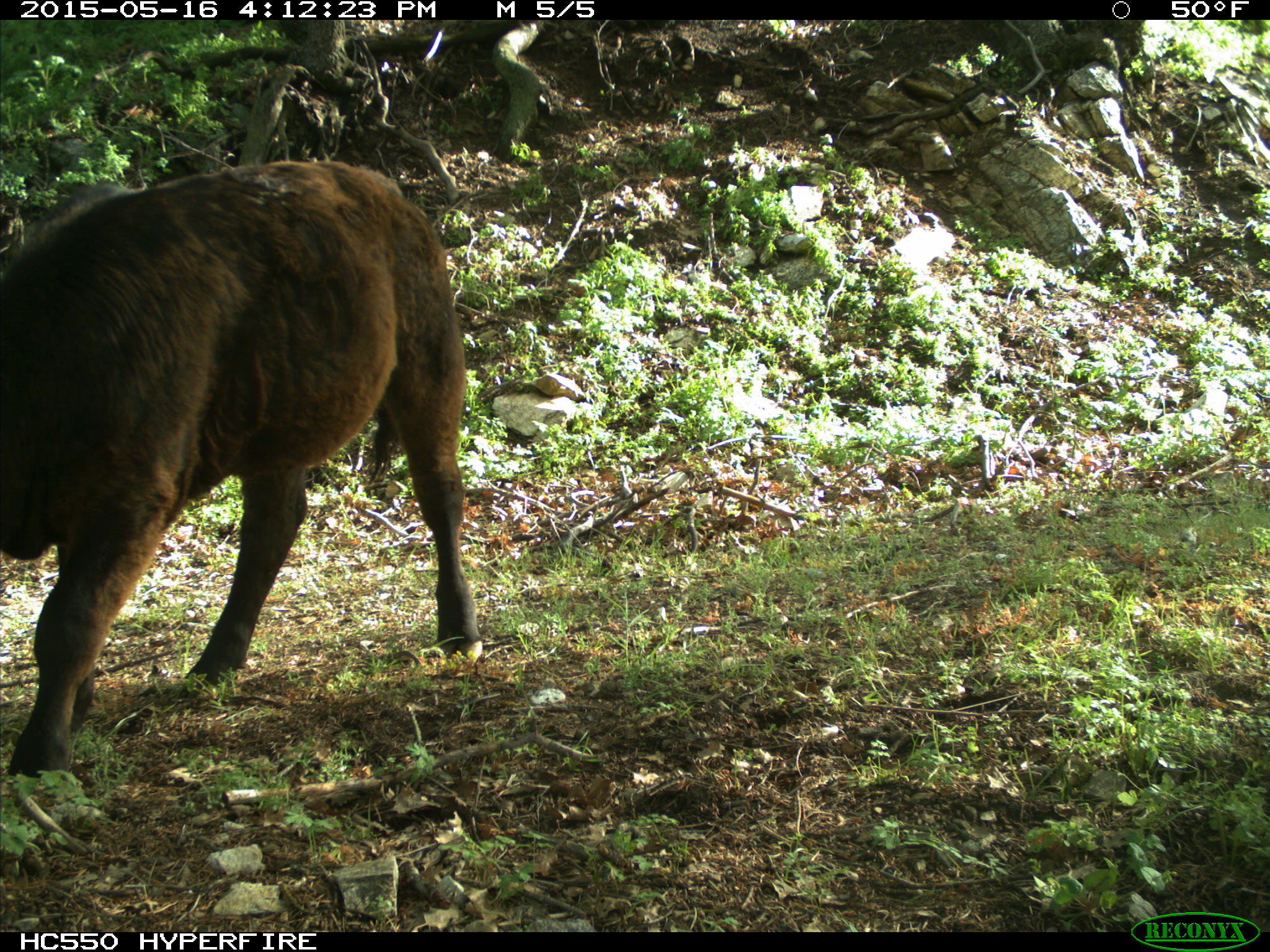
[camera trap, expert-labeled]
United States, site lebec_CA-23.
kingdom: Animalia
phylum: Chordata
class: Mammalia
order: Artiodactyla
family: Bovidae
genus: Bos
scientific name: Bos taurus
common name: domestic cow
Bos taurus (domestic cow).